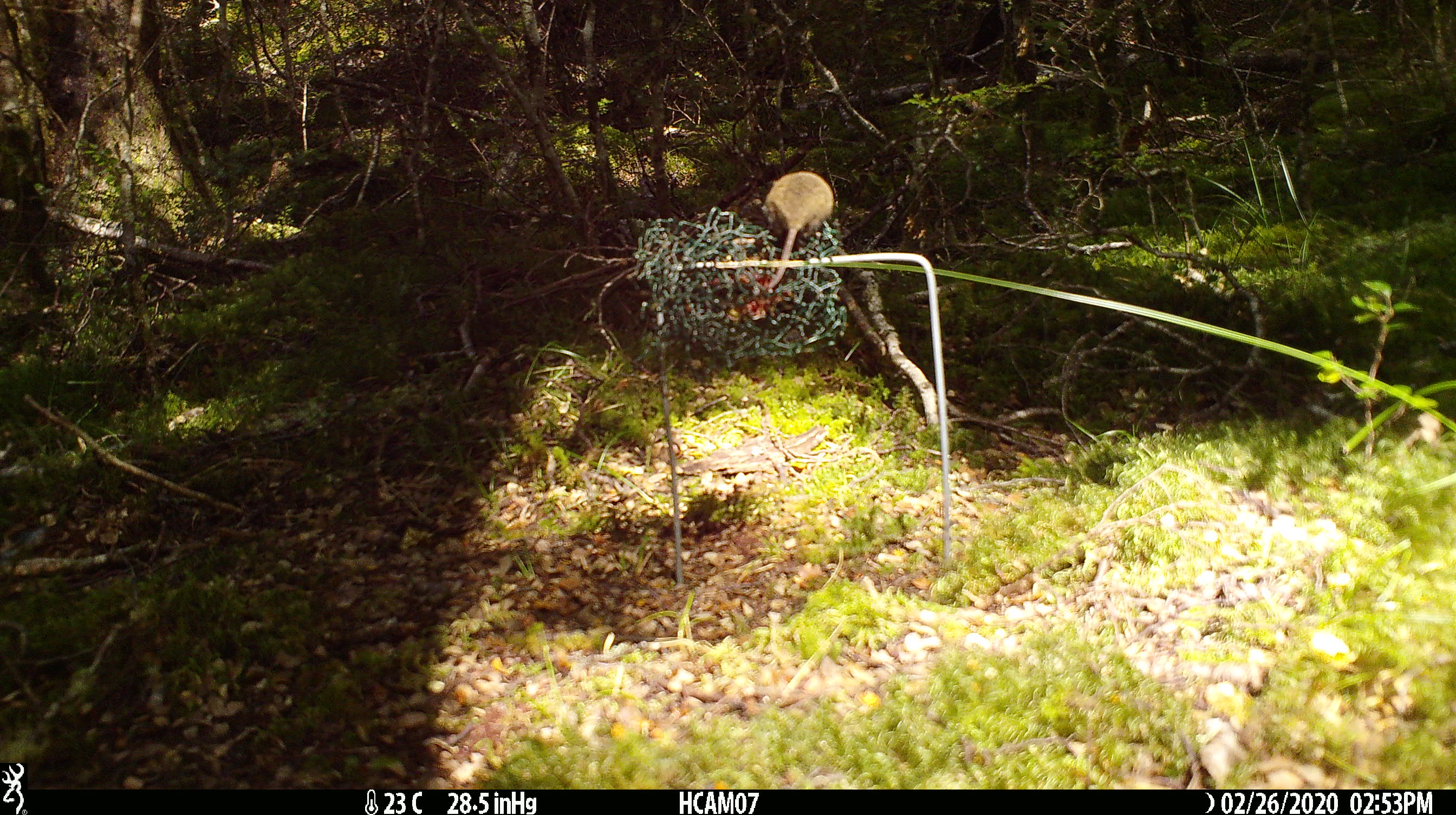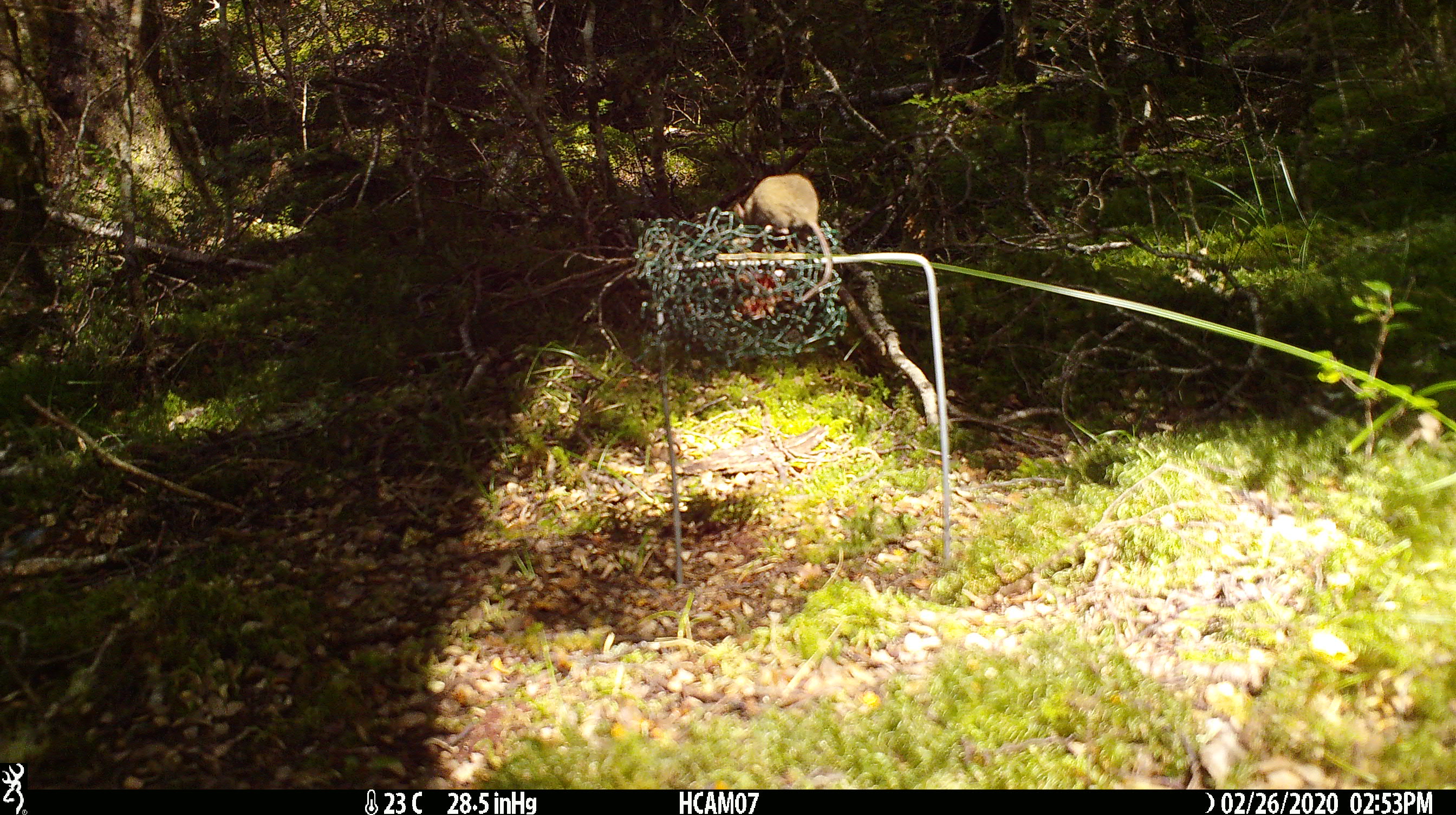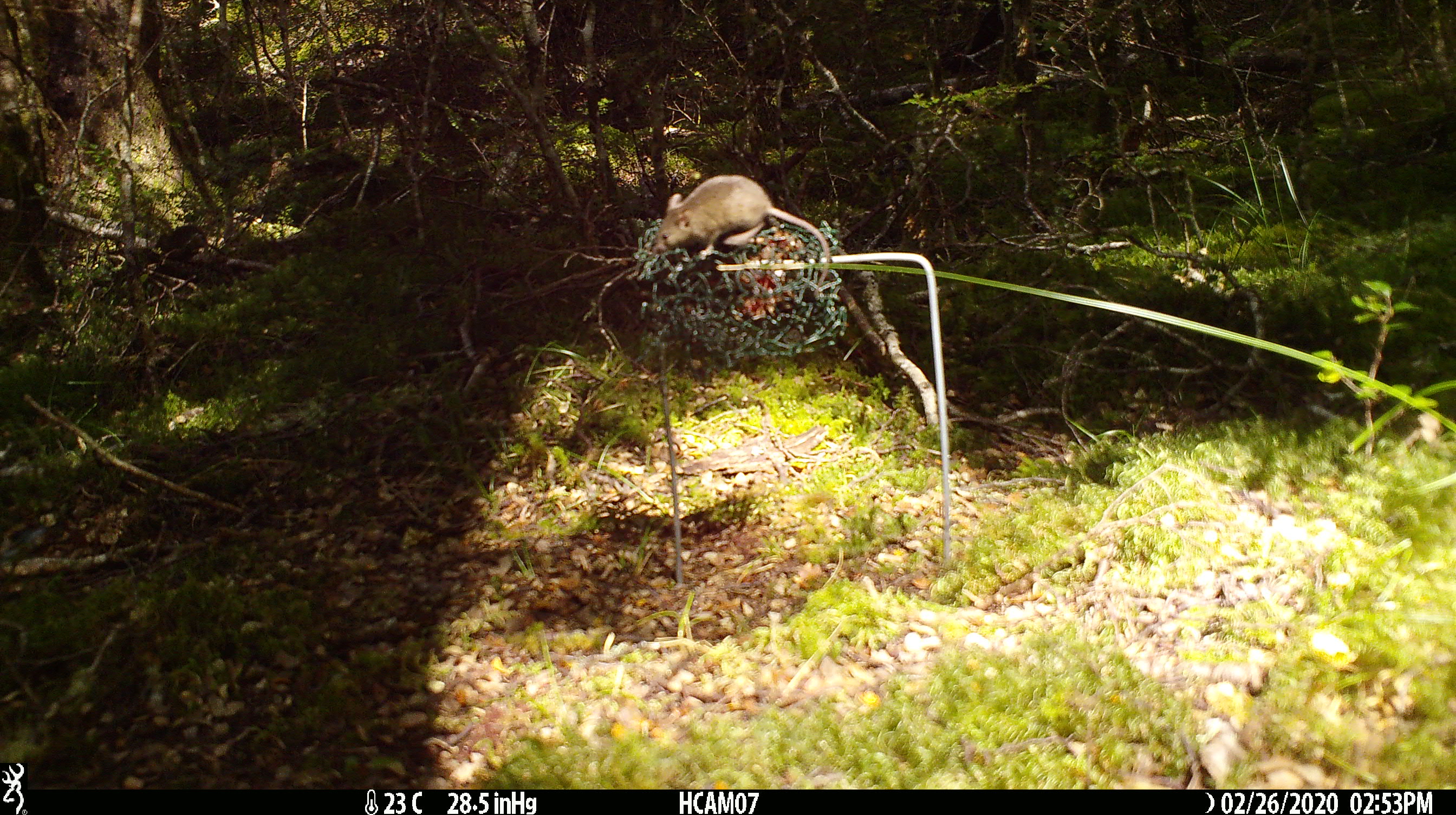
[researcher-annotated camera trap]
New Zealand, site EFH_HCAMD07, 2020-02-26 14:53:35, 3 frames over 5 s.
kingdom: Animalia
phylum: Chordata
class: Mammalia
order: Rodentia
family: Muridae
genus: Mus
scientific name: Mus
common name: mouse